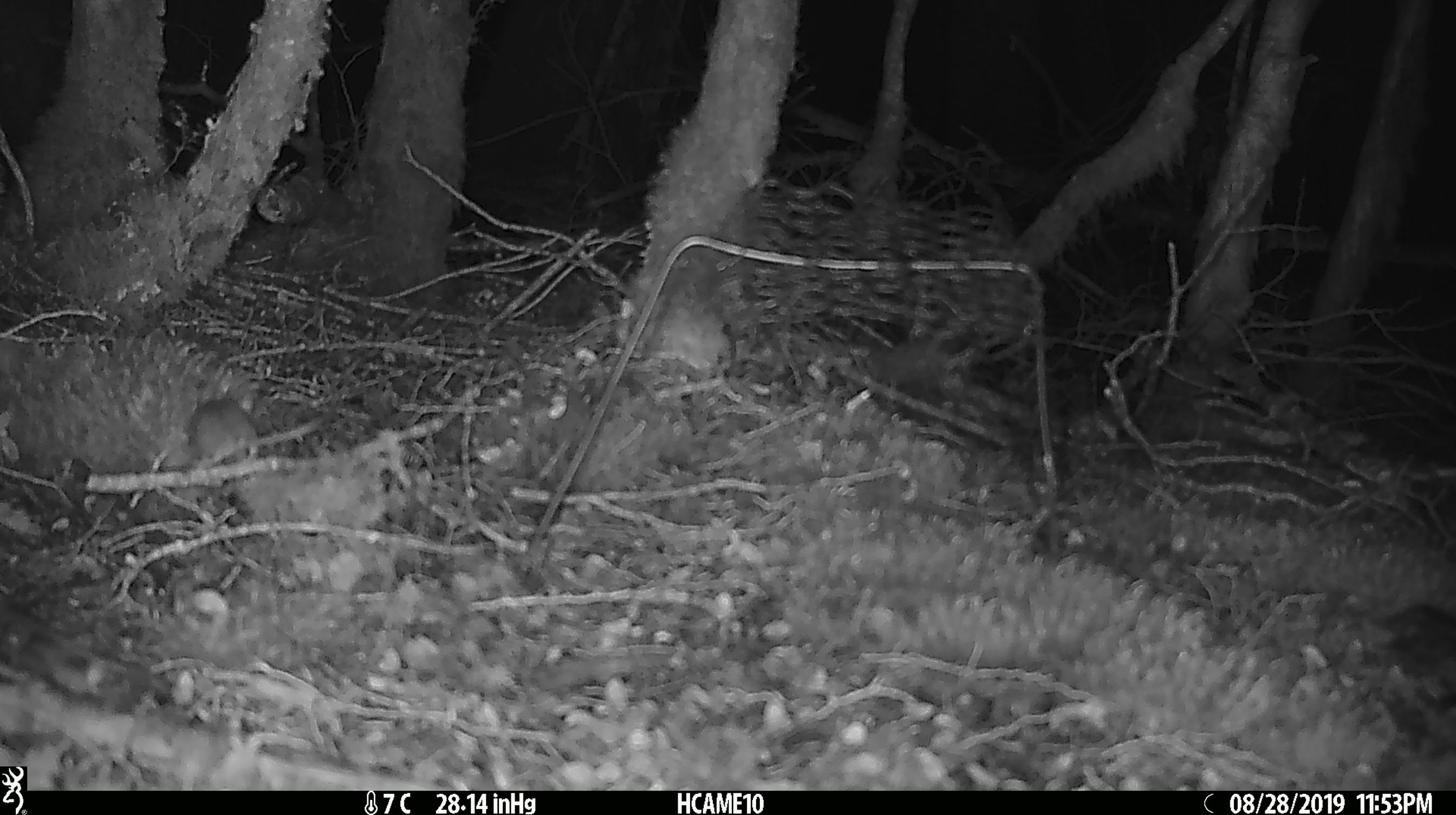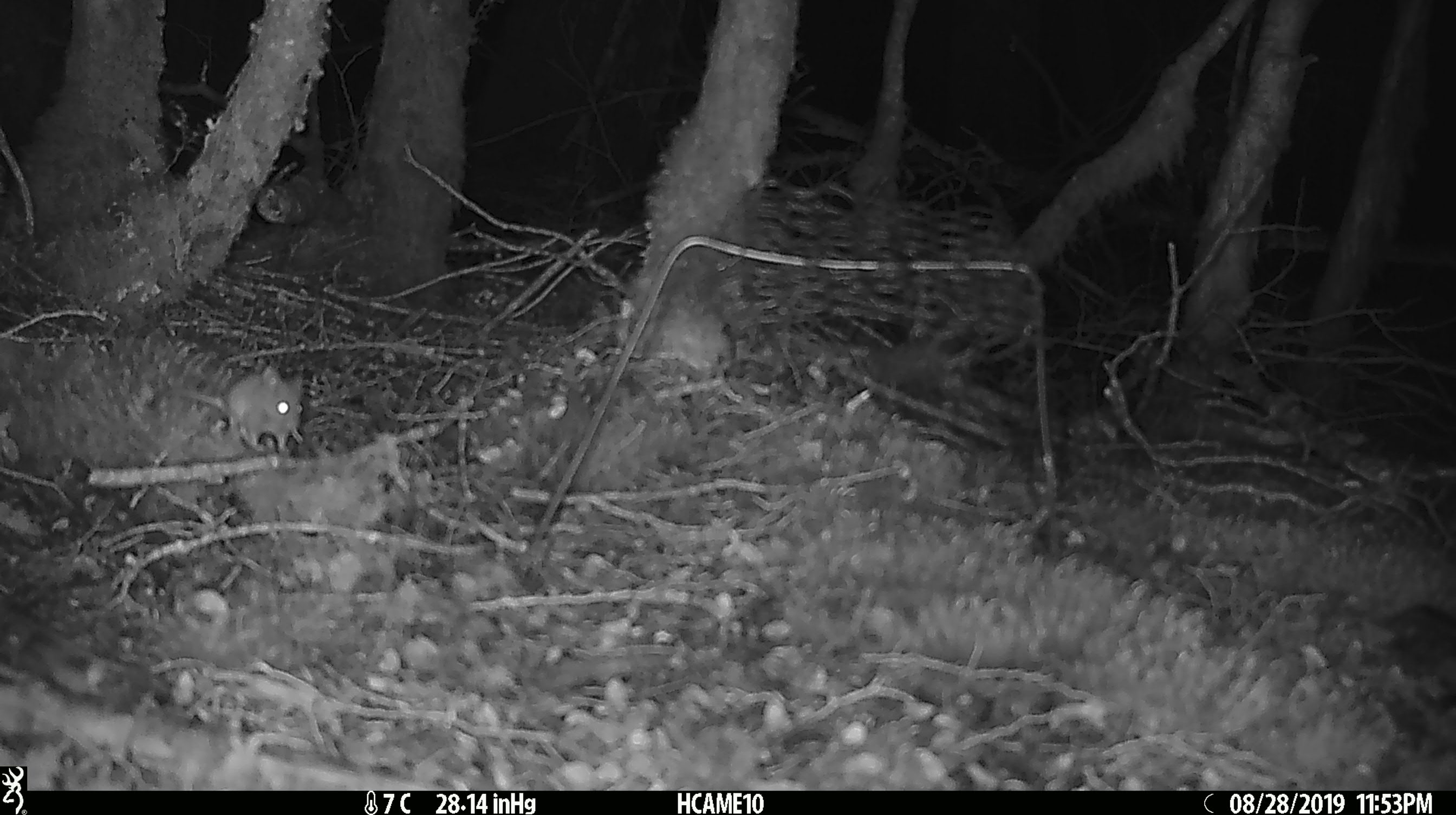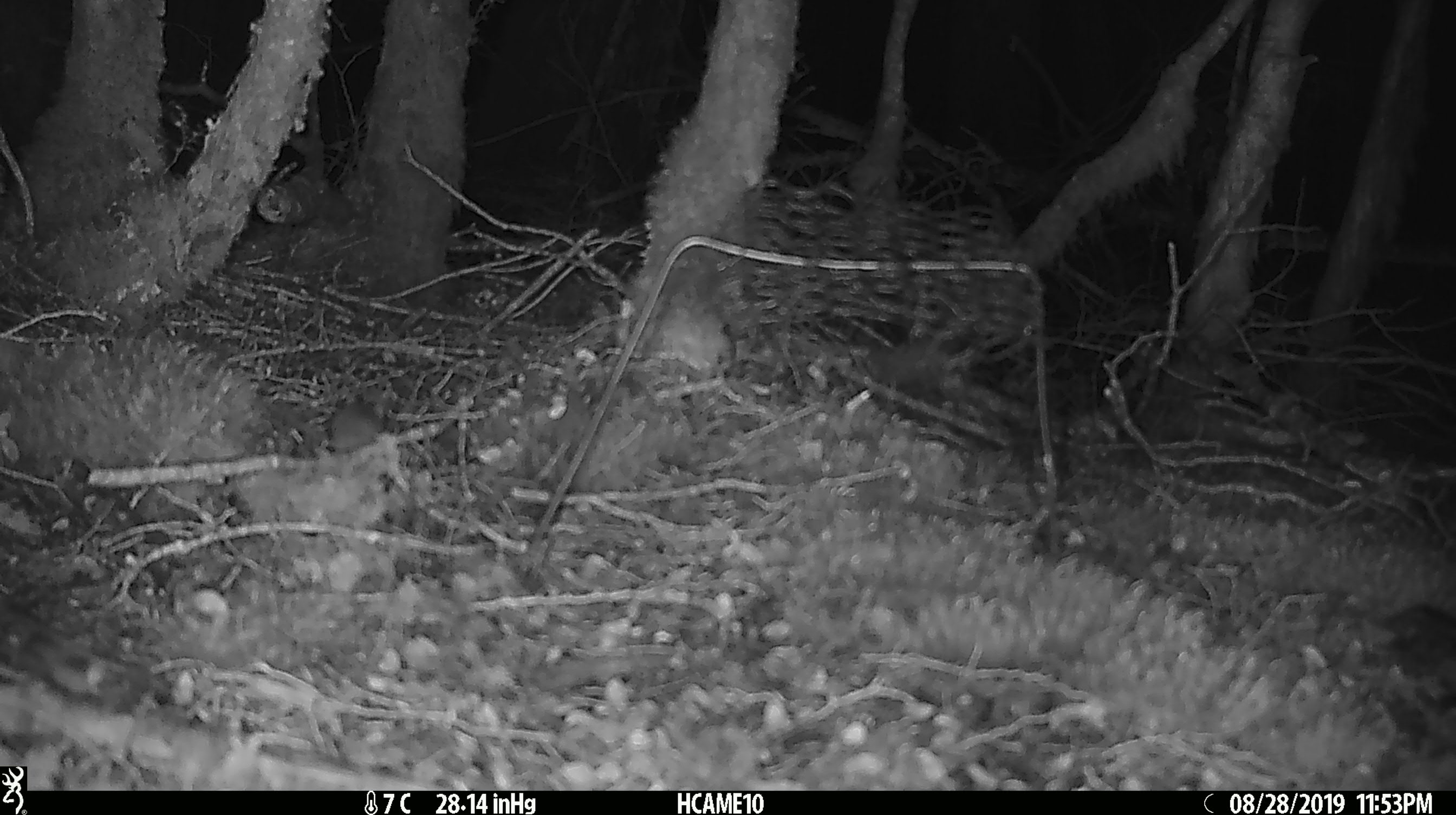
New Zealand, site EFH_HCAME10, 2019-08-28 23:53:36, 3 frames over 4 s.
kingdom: Animalia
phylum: Chordata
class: Mammalia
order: Rodentia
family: Muridae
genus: Mus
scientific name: Mus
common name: mouse